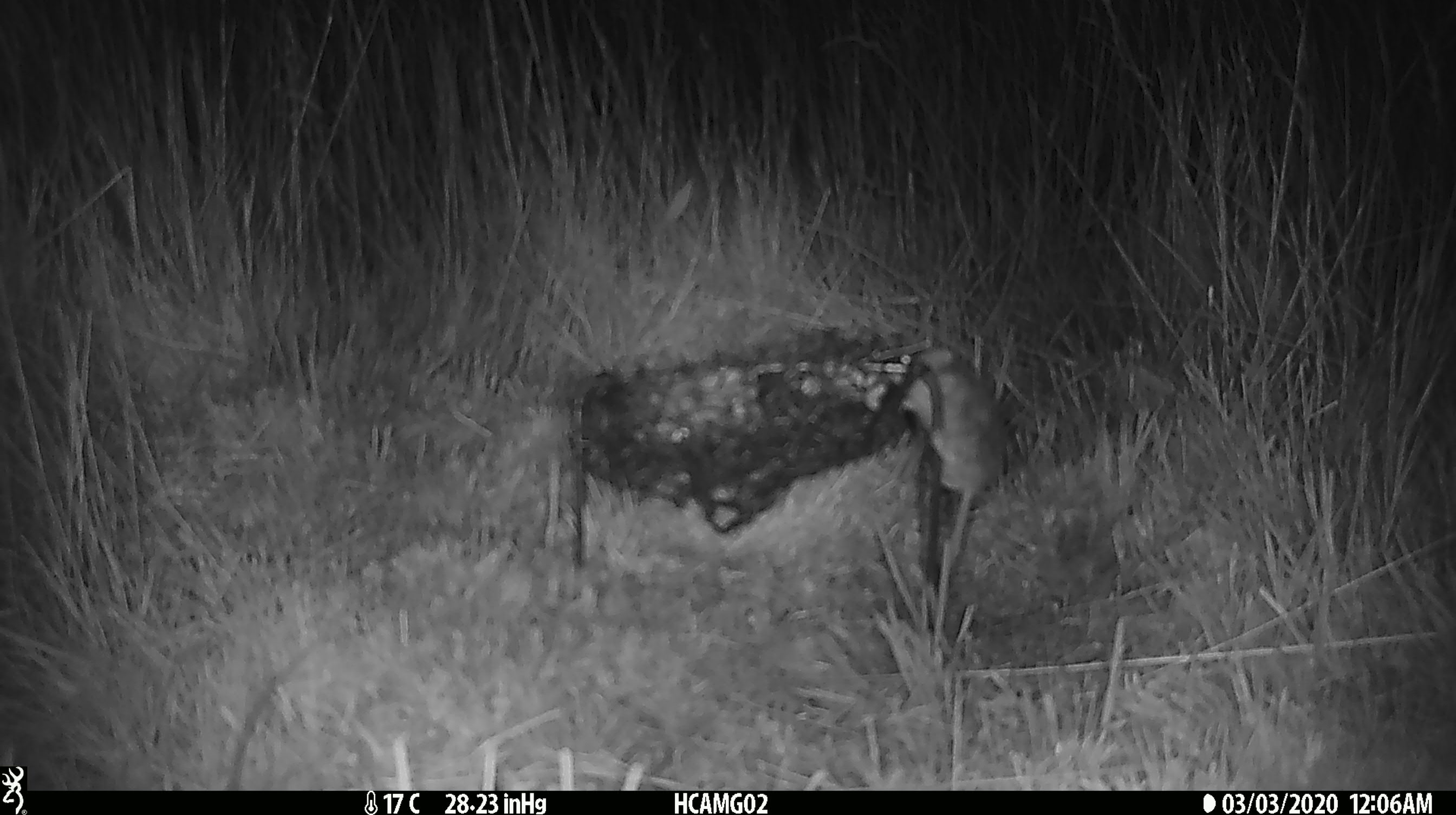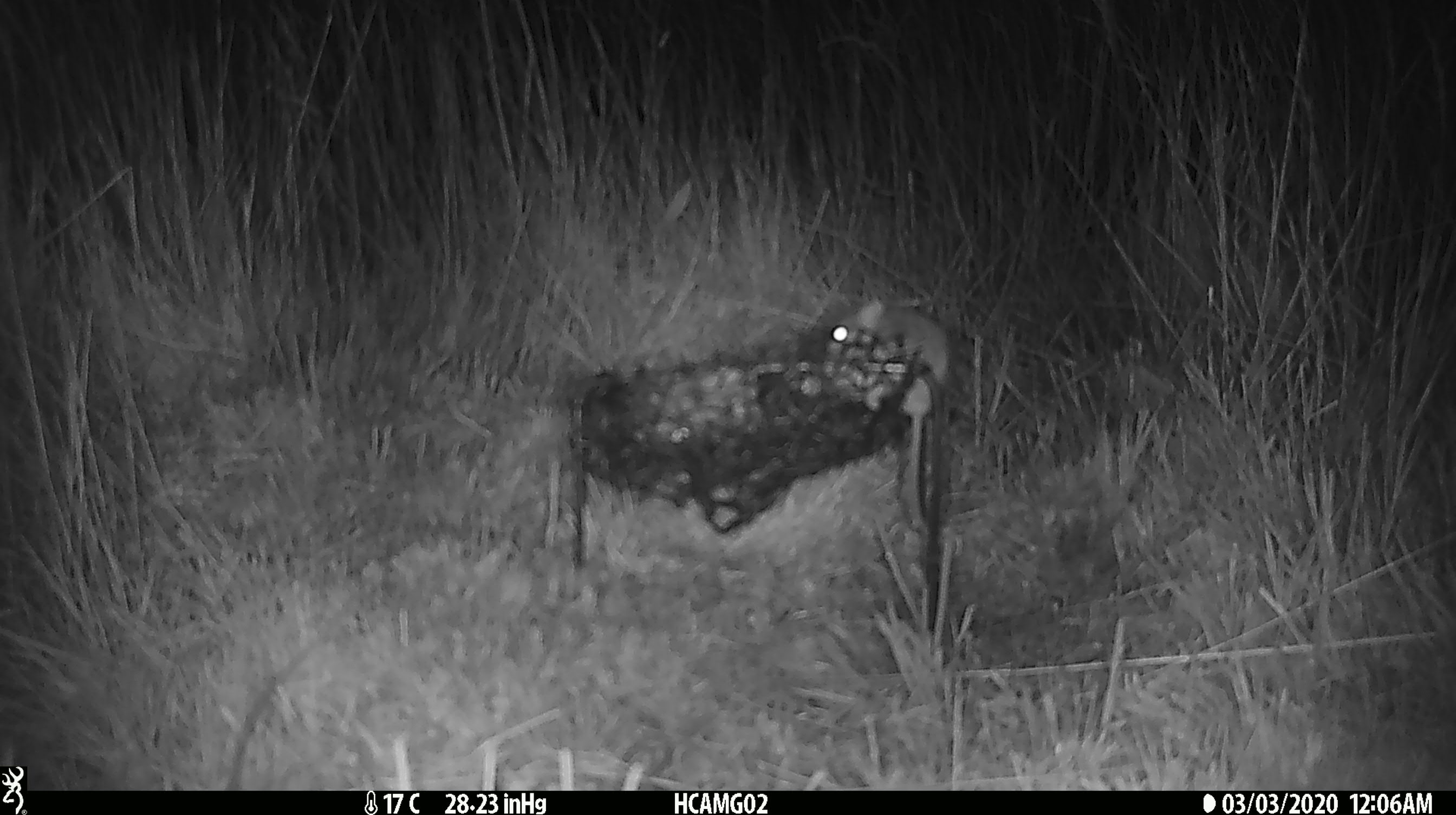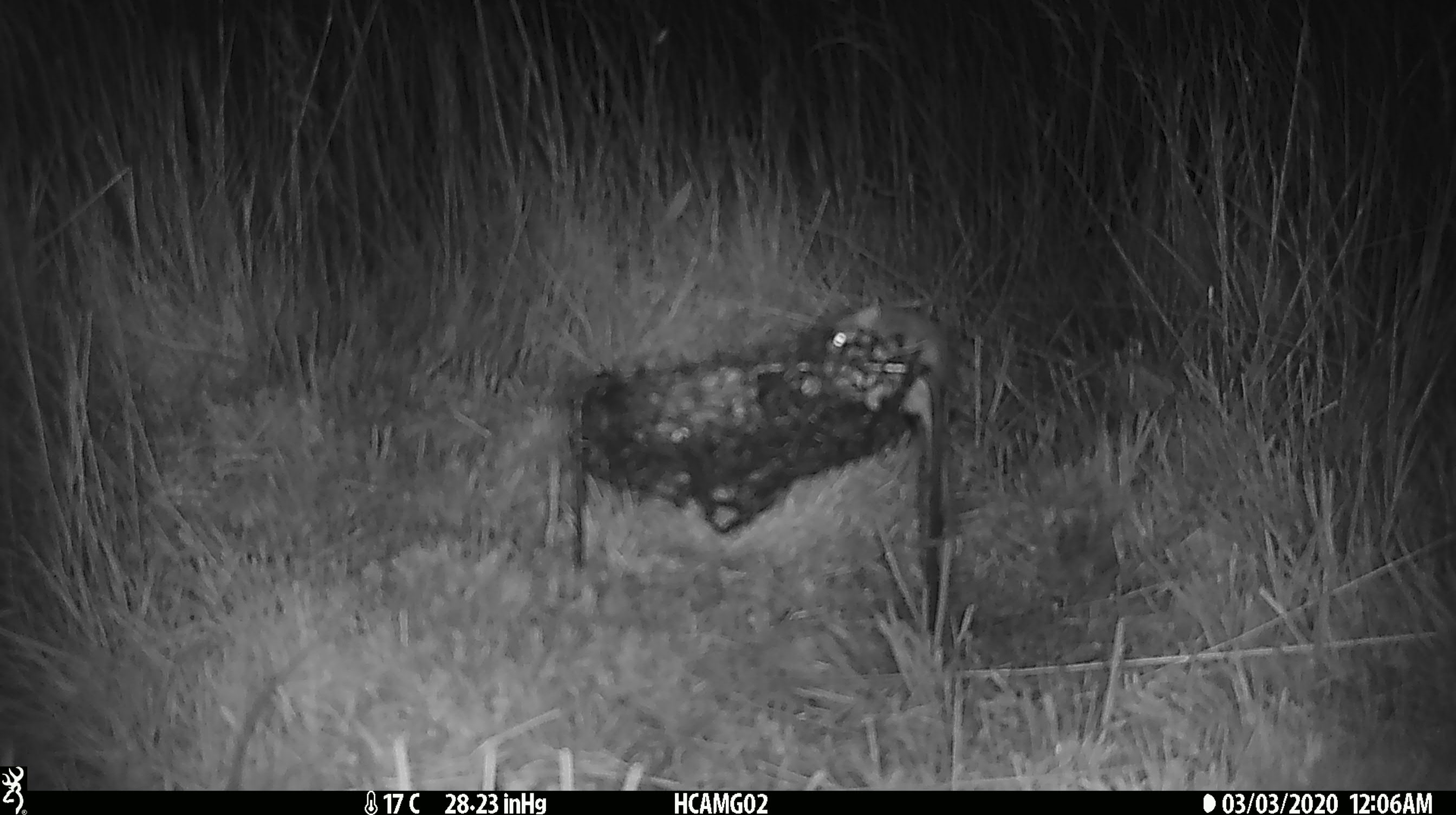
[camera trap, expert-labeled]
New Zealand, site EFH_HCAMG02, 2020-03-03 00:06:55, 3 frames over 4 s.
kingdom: Animalia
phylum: Chordata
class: Mammalia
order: Rodentia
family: Muridae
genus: Mus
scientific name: Mus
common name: mouse